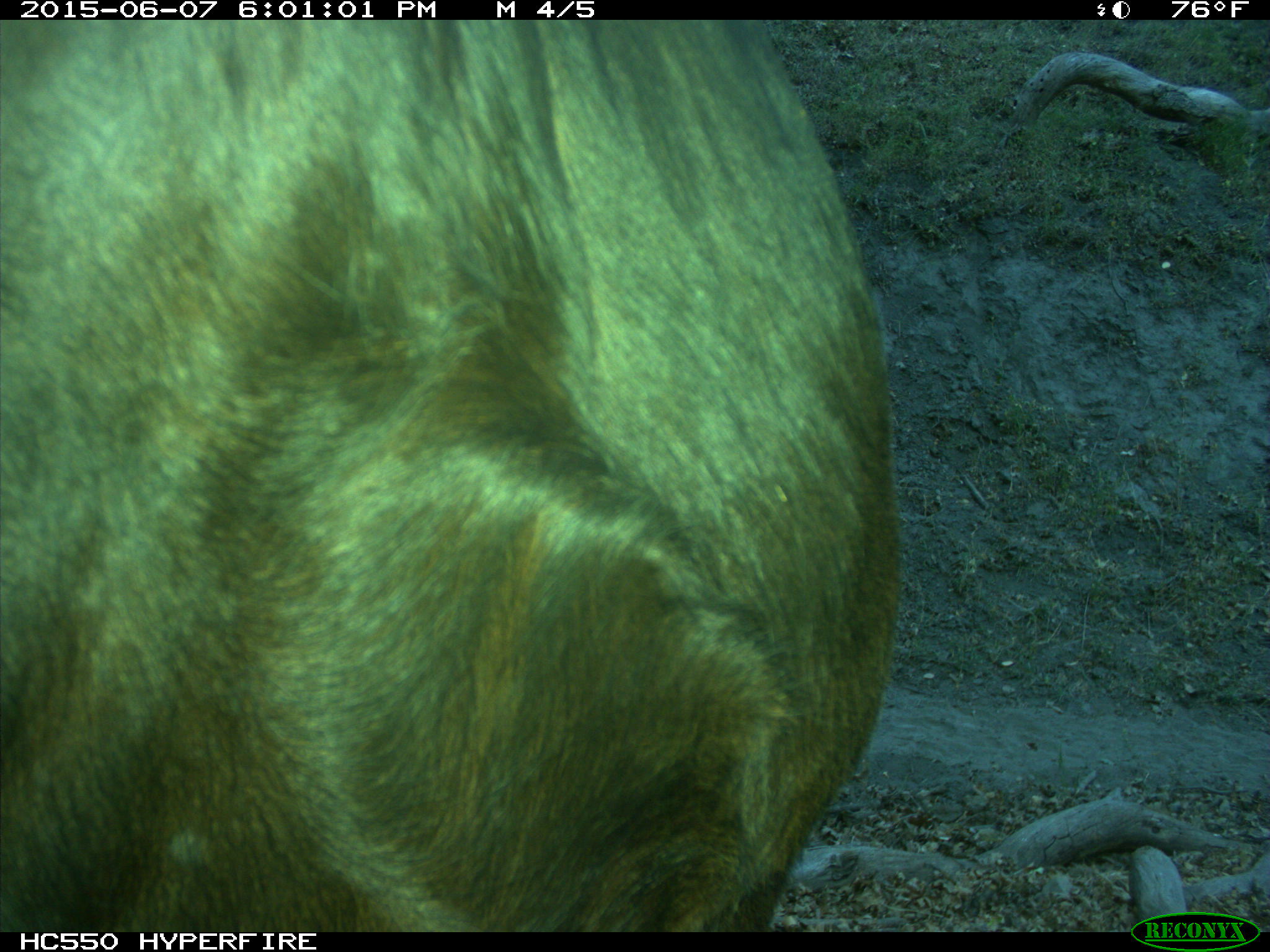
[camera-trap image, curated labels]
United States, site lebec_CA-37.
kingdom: Animalia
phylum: Chordata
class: Mammalia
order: Artiodactyla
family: Bovidae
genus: Bos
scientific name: Bos taurus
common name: domestic cow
Bos taurus (domestic cow).